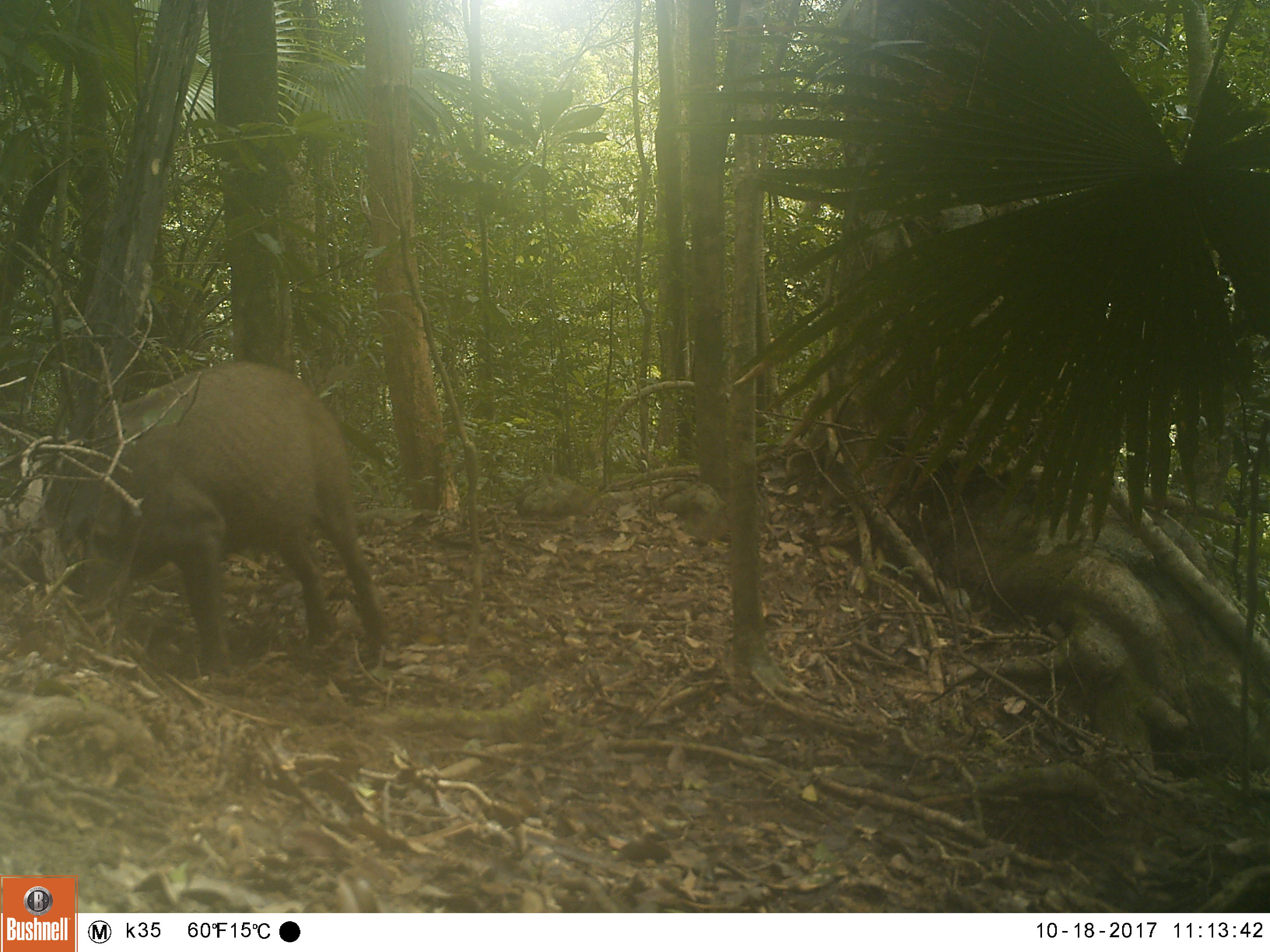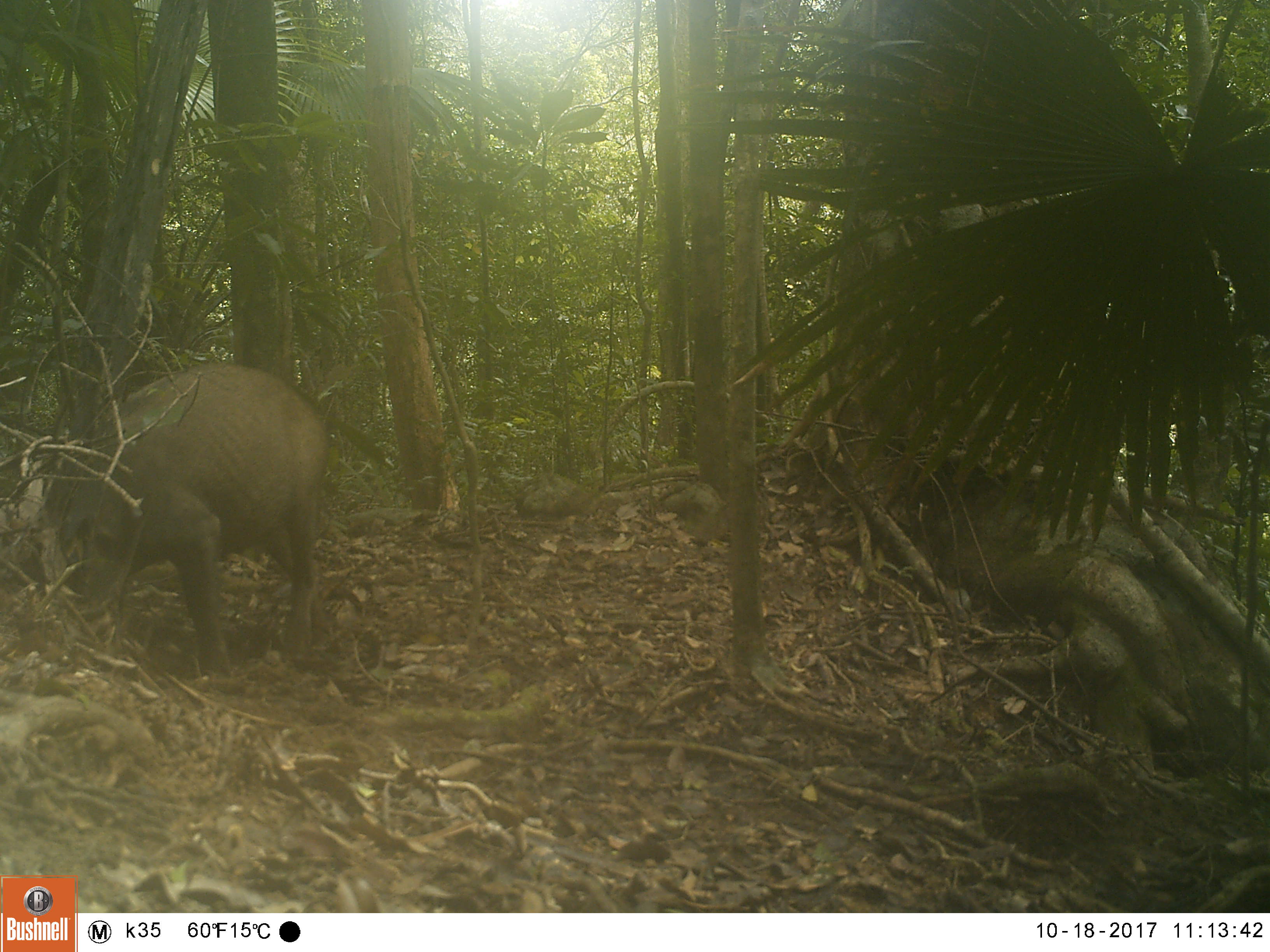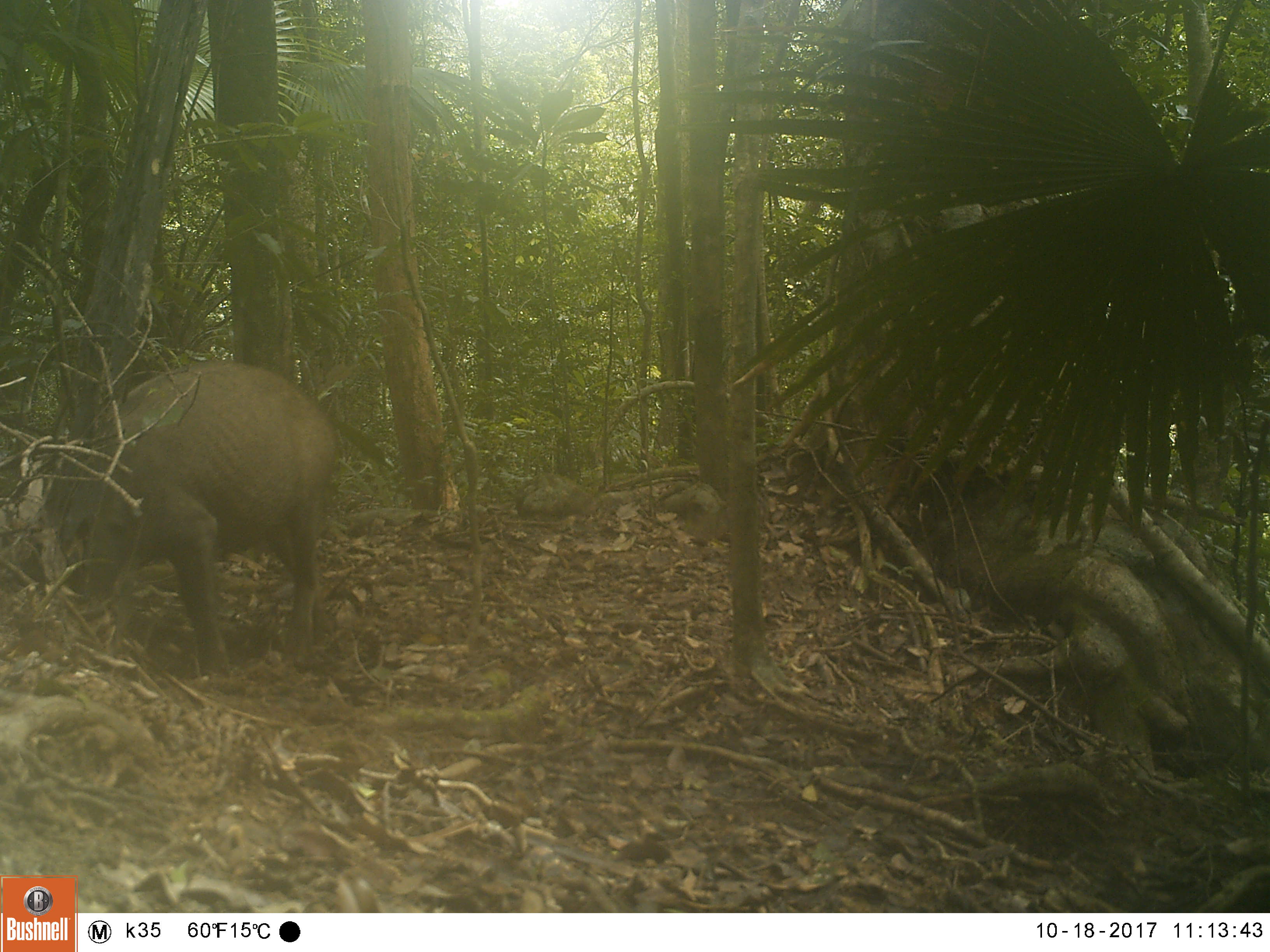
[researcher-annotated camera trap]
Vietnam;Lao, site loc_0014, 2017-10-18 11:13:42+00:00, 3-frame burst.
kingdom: Animalia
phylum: Chordata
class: Mammalia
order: Artiodactyla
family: Suidae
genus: Sus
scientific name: Sus scrofa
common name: eurasian wild pig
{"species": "eurasian wild pig (Sus scrofa)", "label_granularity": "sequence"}